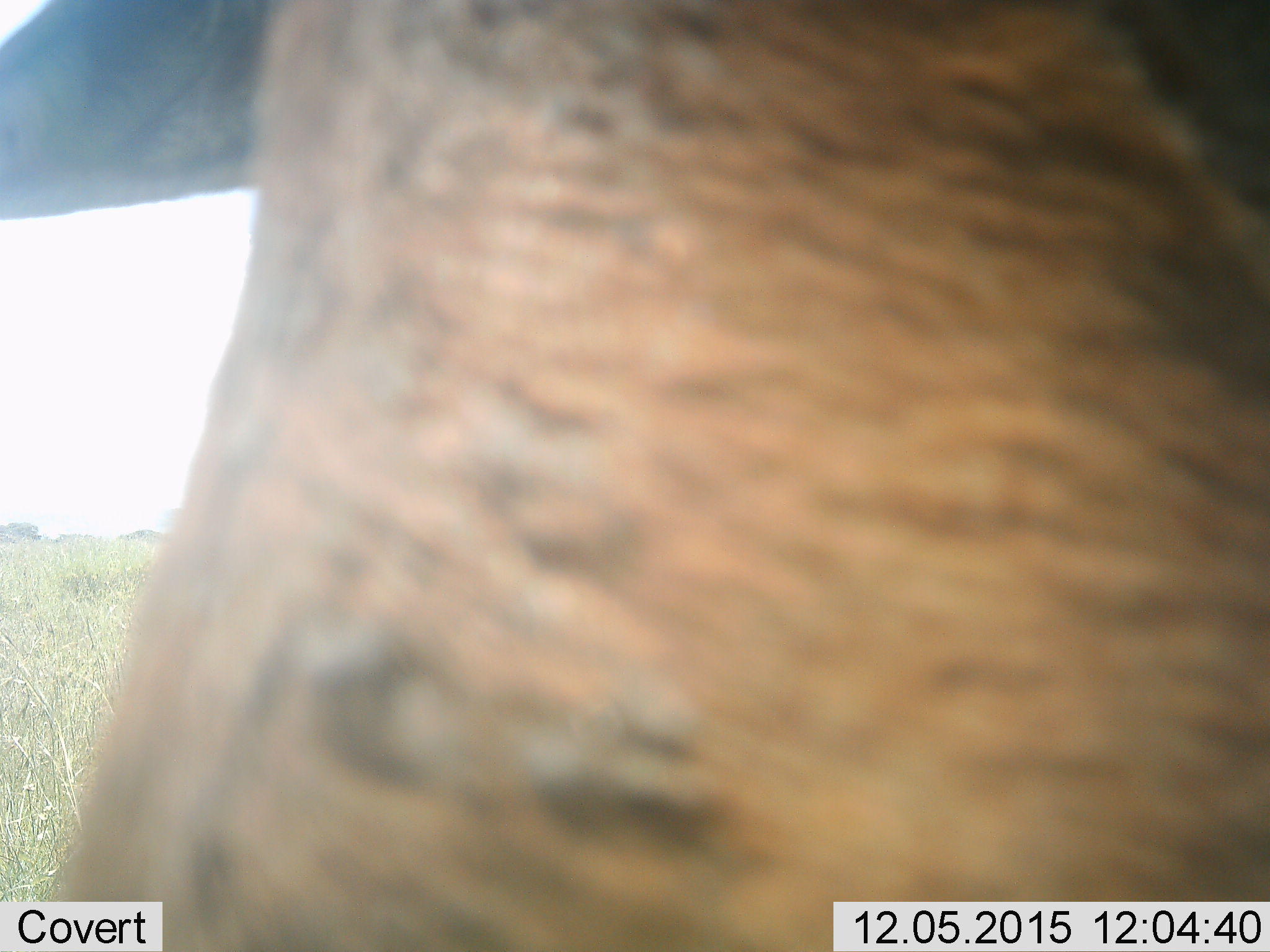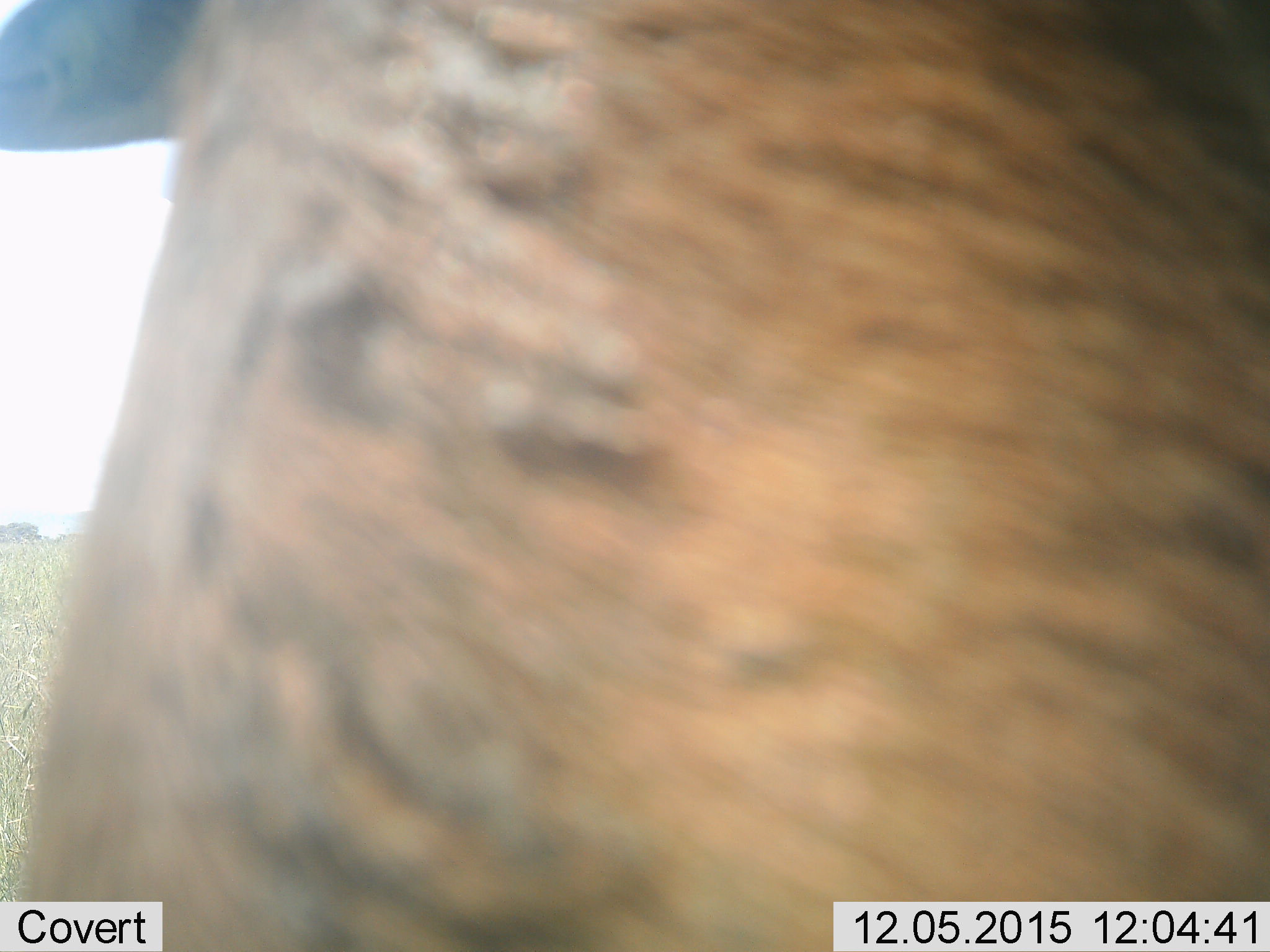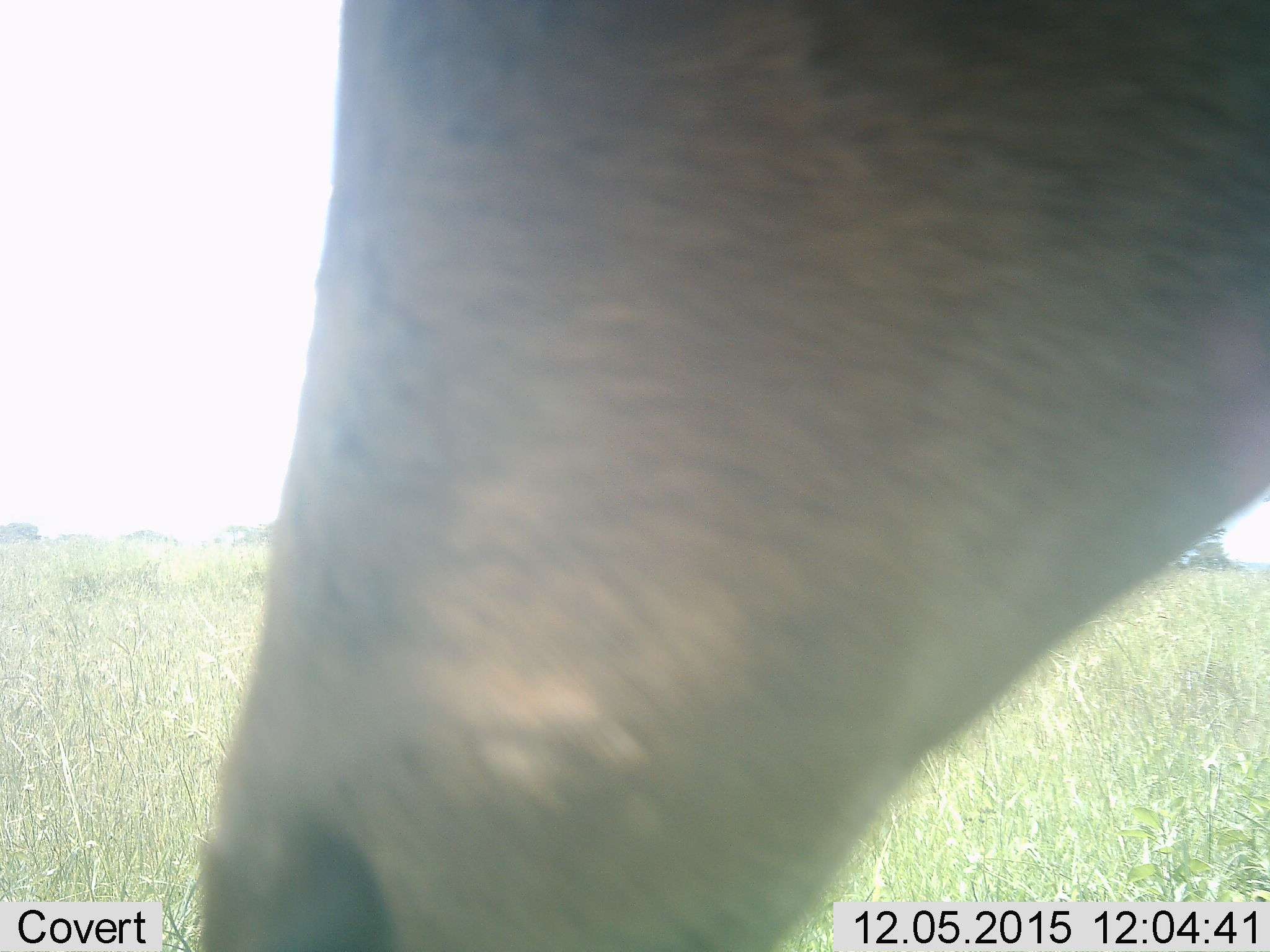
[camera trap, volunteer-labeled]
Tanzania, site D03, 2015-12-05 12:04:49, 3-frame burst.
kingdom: Animalia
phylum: Chordata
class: Mammalia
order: Artiodactyla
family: Bovidae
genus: Alcelaphus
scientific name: Alcelaphus buselaphus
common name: hartebeest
Hartebeest (Alcelaphus buselaphus), count 1. Behavior (volunteer vote fractions): standing 100%, resting 0%, moving 0%, interacting 0%. Young present (vote fraction): 0%. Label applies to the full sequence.